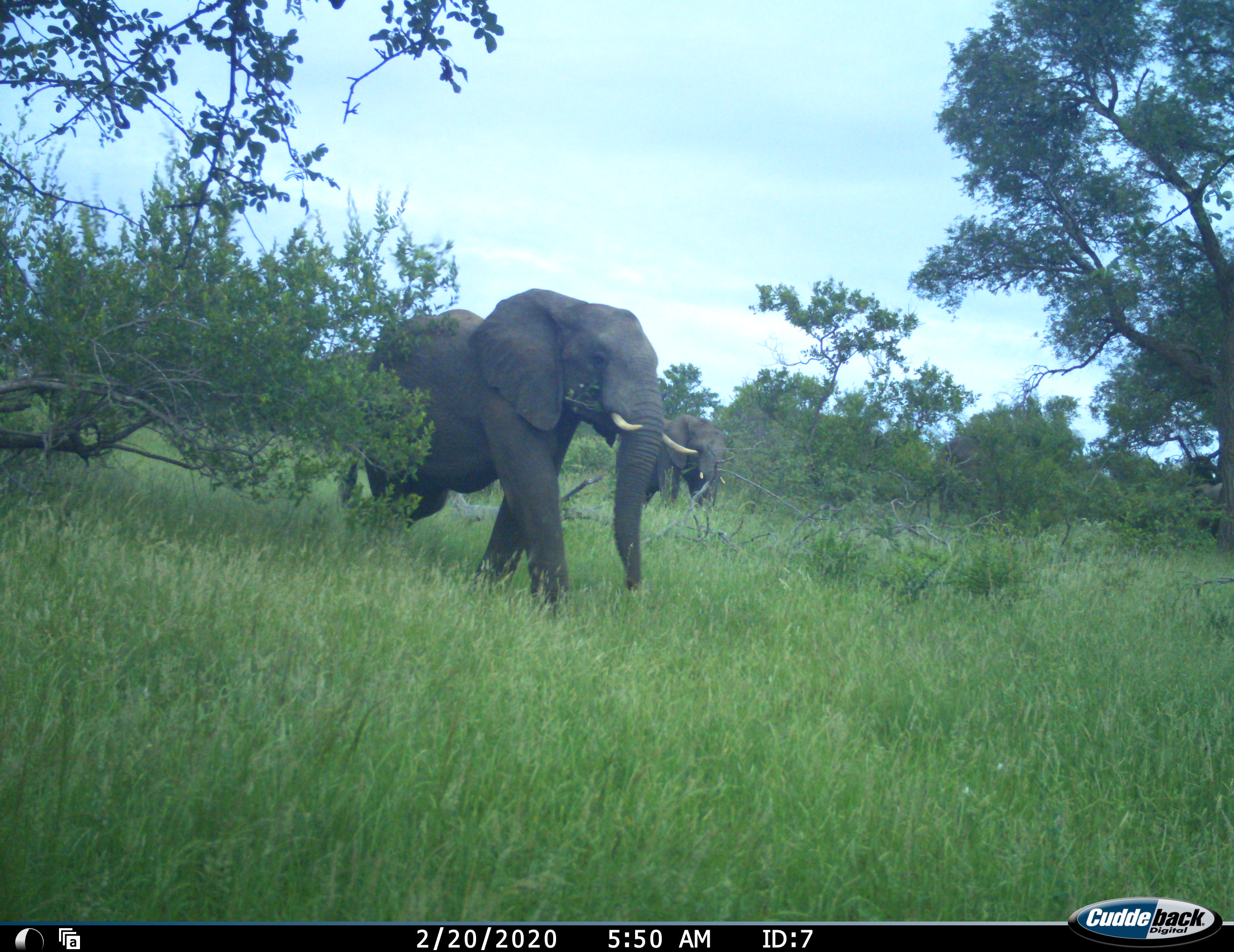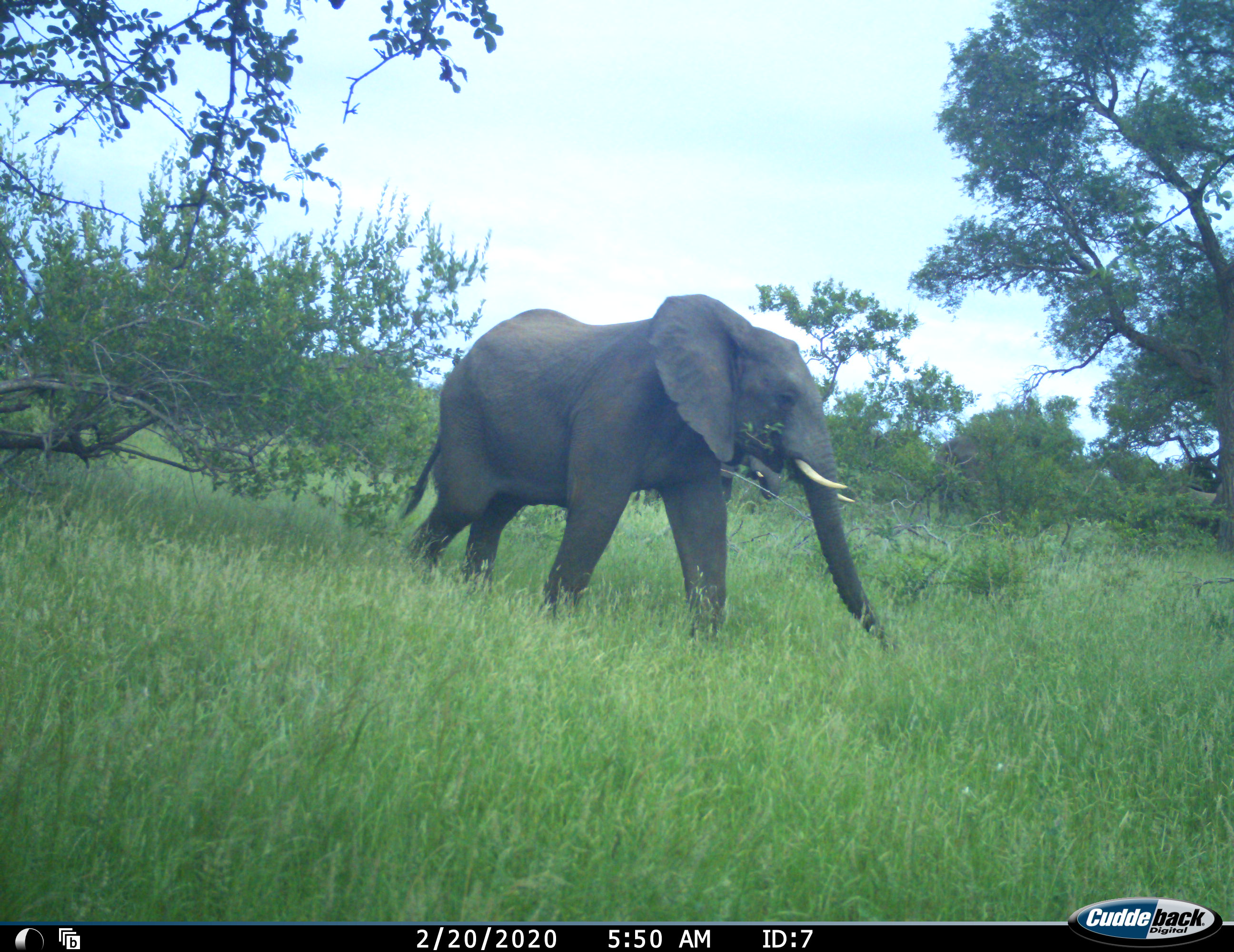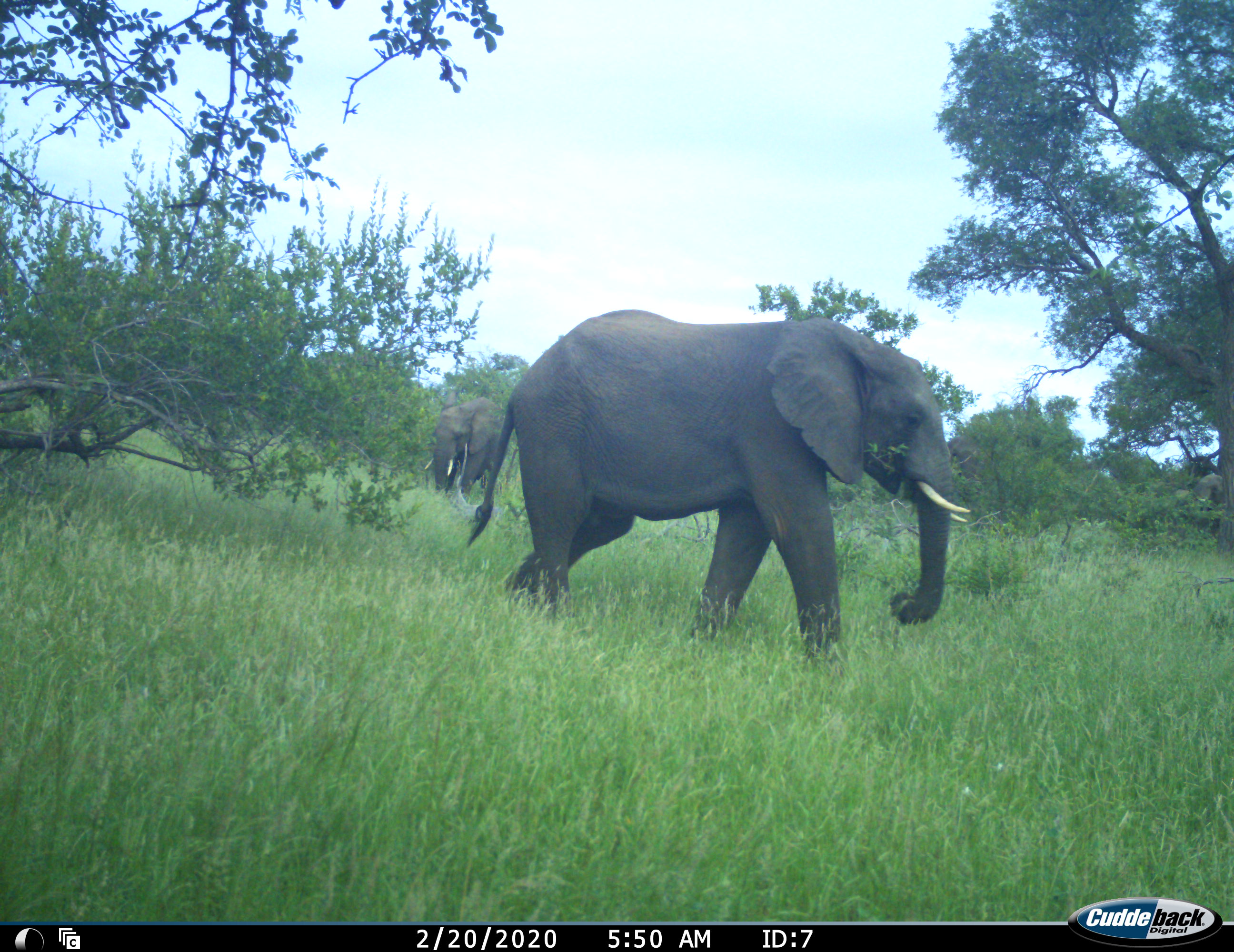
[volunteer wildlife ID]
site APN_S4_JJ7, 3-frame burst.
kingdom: Animalia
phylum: Chordata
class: Mammalia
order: Proboscidea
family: Elephantidae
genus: Loxodonta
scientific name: Loxodonta africana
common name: african bush elephant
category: elephant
Elephant (african bush elephant) (Loxodonta africana), count 3. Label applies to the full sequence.